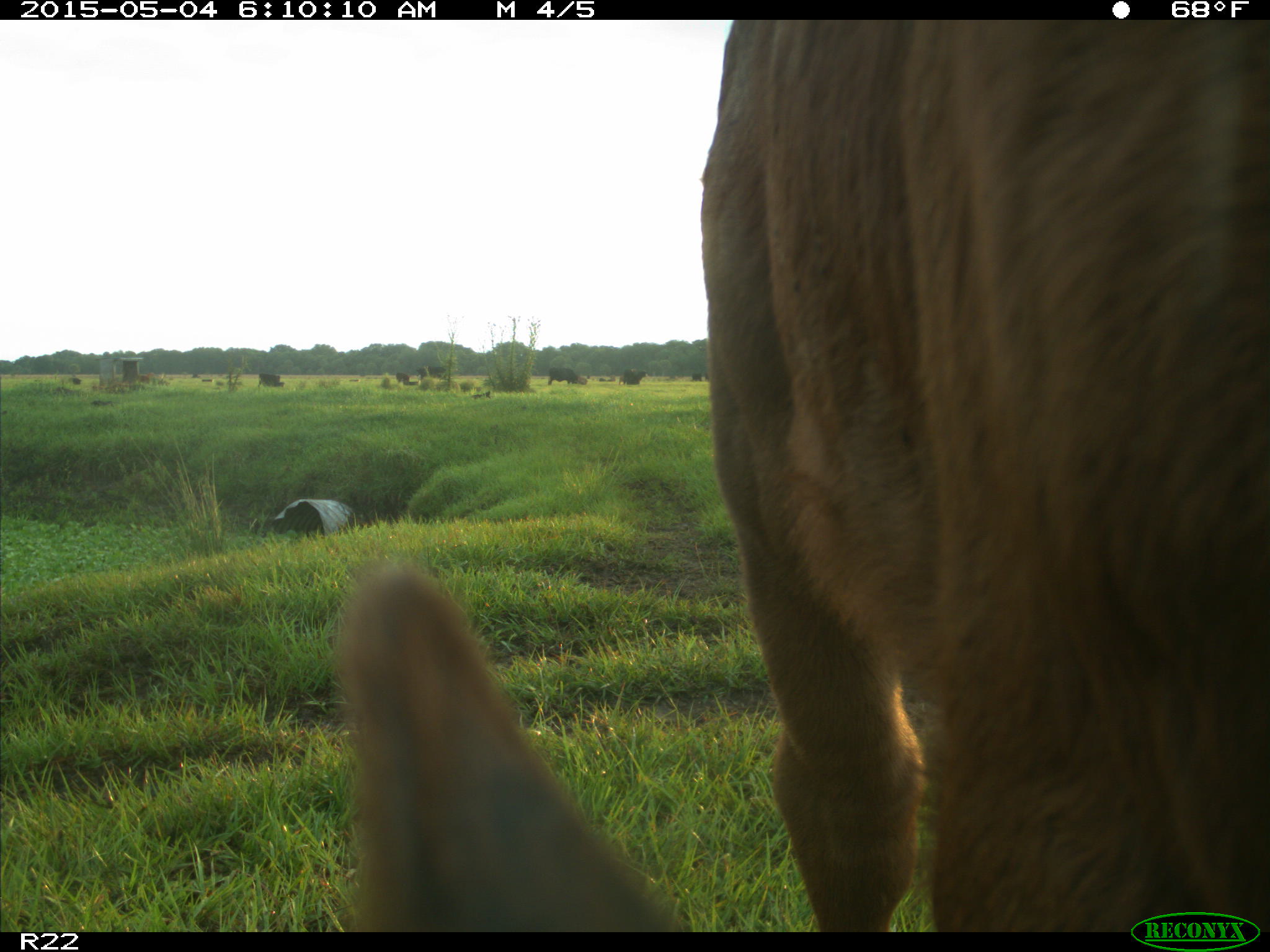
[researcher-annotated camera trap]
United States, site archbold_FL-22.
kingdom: Animalia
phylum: Chordata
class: Mammalia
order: Artiodactyla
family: Bovidae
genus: Bos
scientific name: Bos taurus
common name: domestic cow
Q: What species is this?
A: Bos taurus (domestic cow).